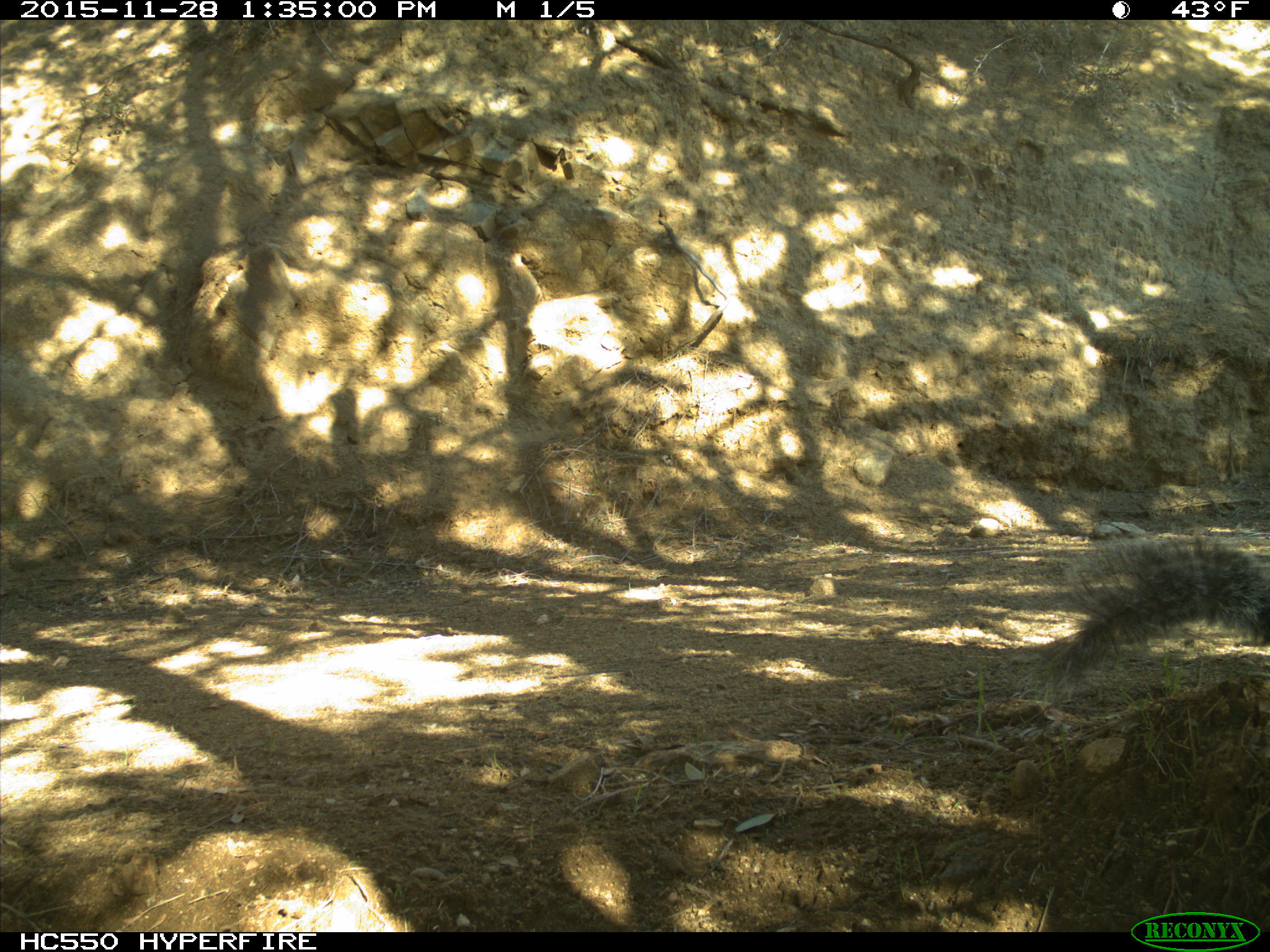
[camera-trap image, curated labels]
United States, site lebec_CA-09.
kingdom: Animalia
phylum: Chordata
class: Mammalia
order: Rodentia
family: Sciuridae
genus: Sciurus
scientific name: Sciurus carolinensis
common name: eastern gray squirrel